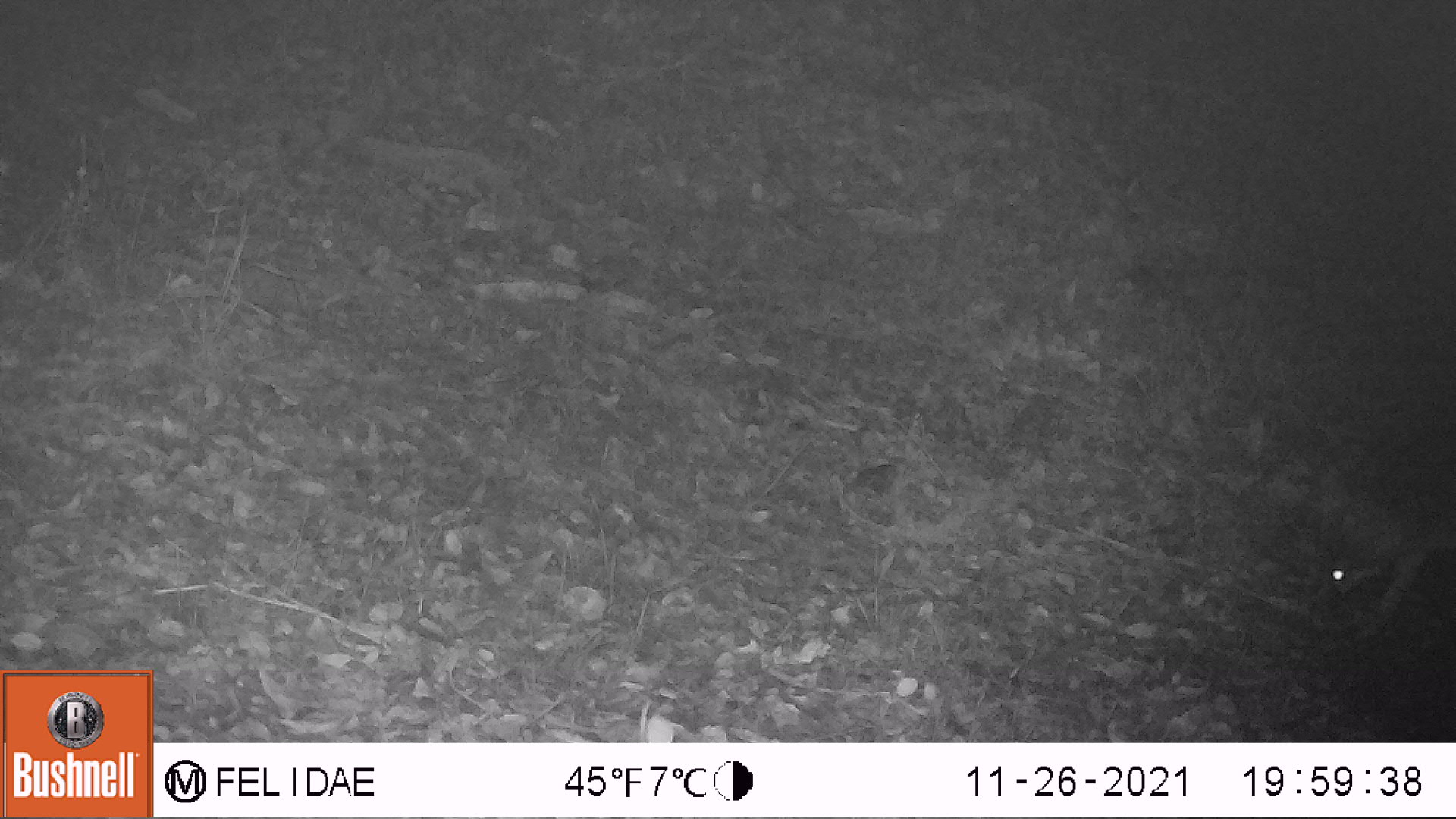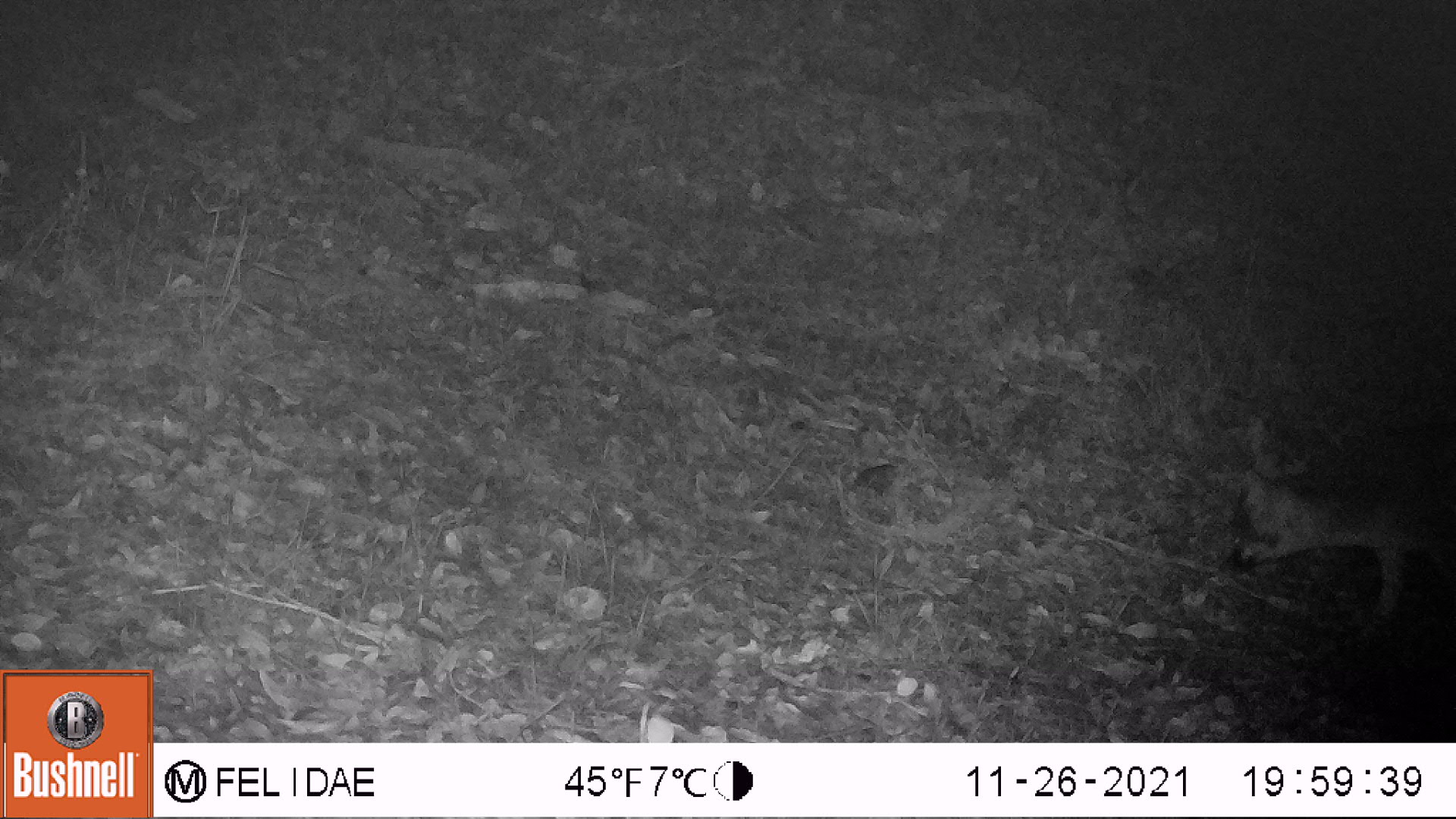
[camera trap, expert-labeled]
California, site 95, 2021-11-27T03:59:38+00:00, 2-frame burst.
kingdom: Animalia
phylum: Chordata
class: Mammalia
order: Carnivora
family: Canidae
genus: Canis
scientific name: Canis latrans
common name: coyote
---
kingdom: Animalia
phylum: Chordata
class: Mammalia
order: Carnivora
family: Canidae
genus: Urocyon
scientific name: Urocyon cinereoargenteus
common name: gray fox